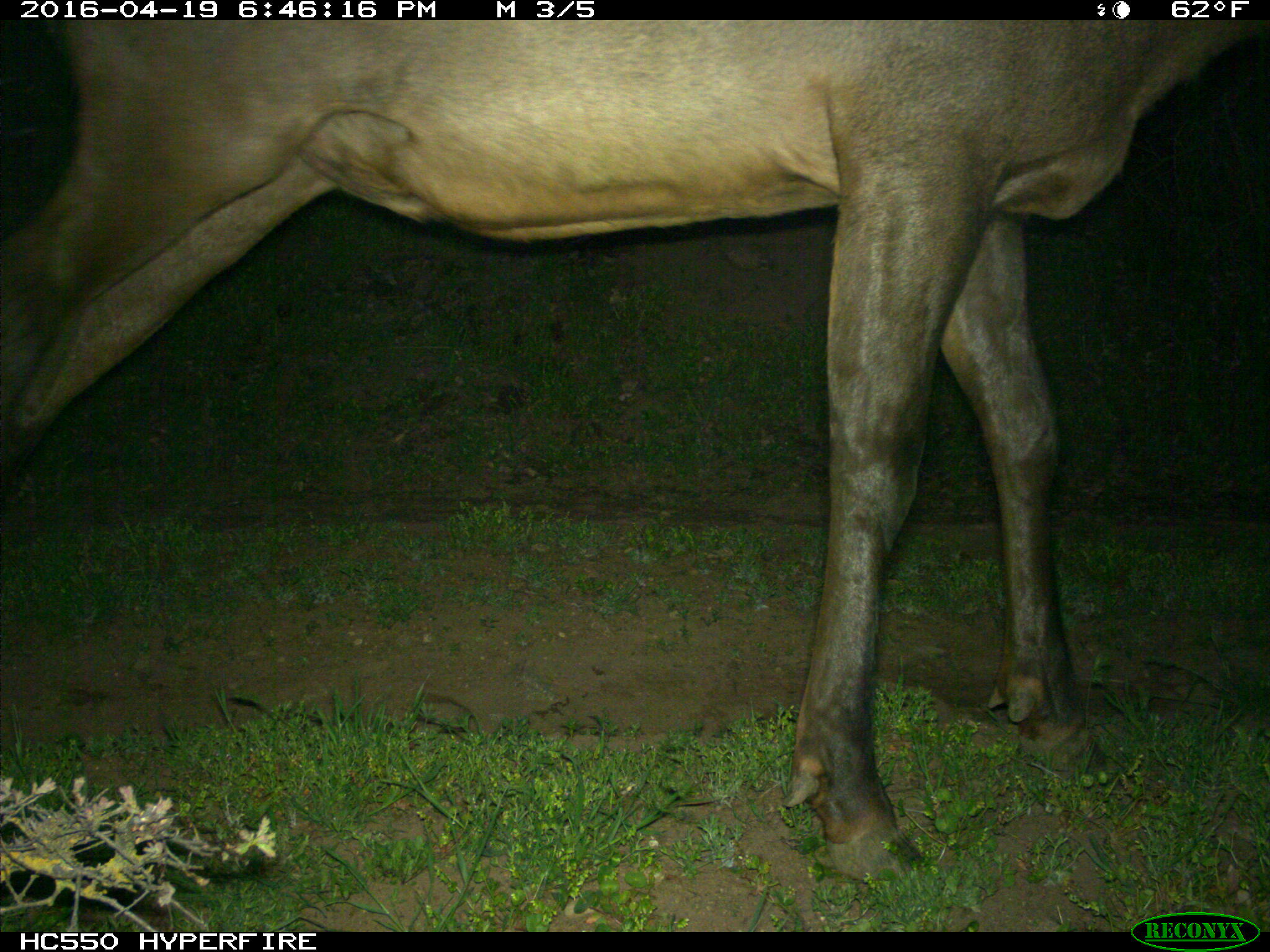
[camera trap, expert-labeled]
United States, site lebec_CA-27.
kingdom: Animalia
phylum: Chordata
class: Mammalia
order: Artiodactyla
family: Cervidae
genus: Cervus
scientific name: Cervus canadensis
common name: elk